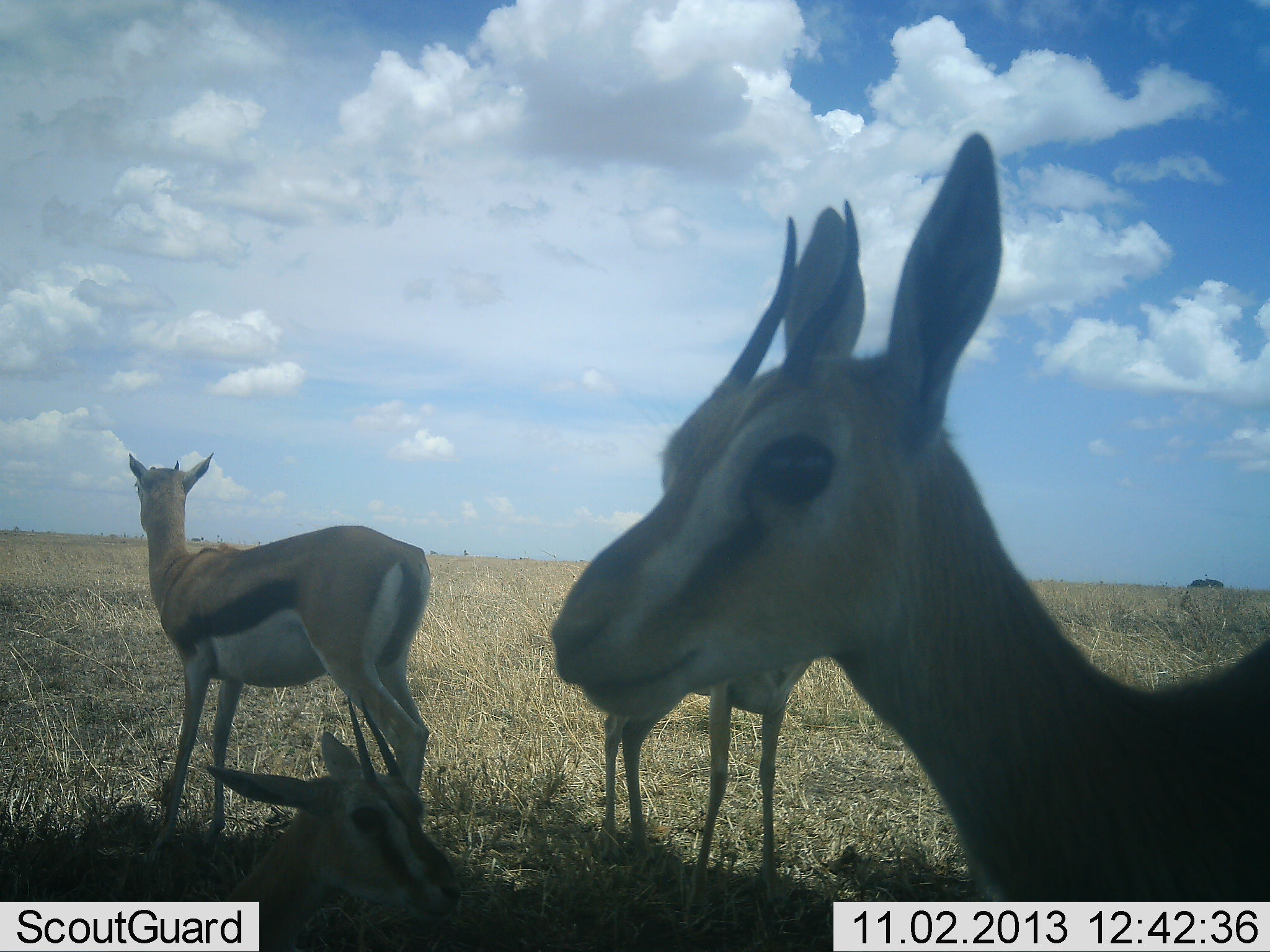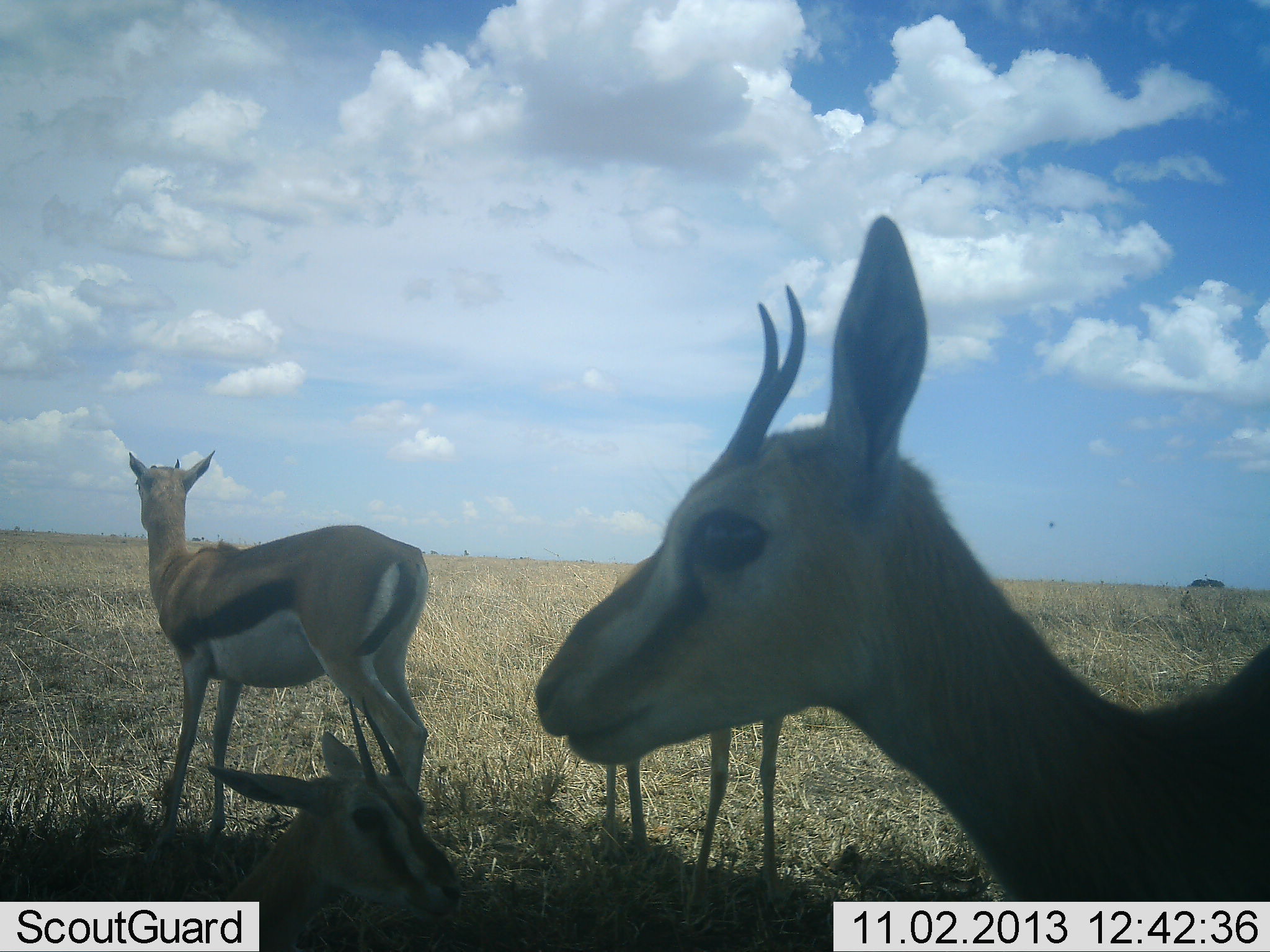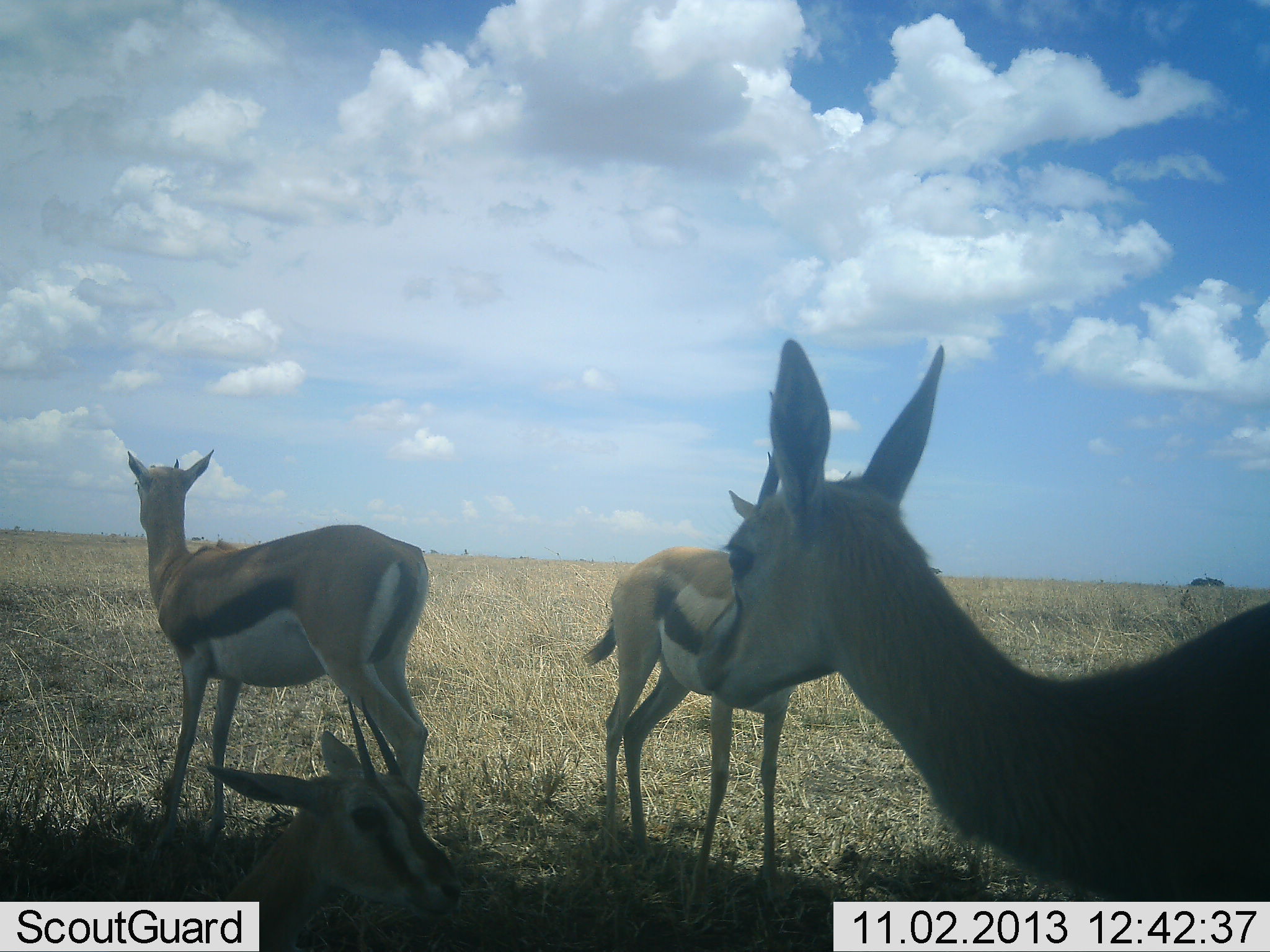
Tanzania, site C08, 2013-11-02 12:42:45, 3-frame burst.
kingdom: Animalia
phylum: Chordata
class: Mammalia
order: Artiodactyla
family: Bovidae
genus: Eudorcas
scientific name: Eudorcas thomsonii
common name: thomson's gazelle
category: gazellethomsons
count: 4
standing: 90%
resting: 56%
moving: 10%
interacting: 0%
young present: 14%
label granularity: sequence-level